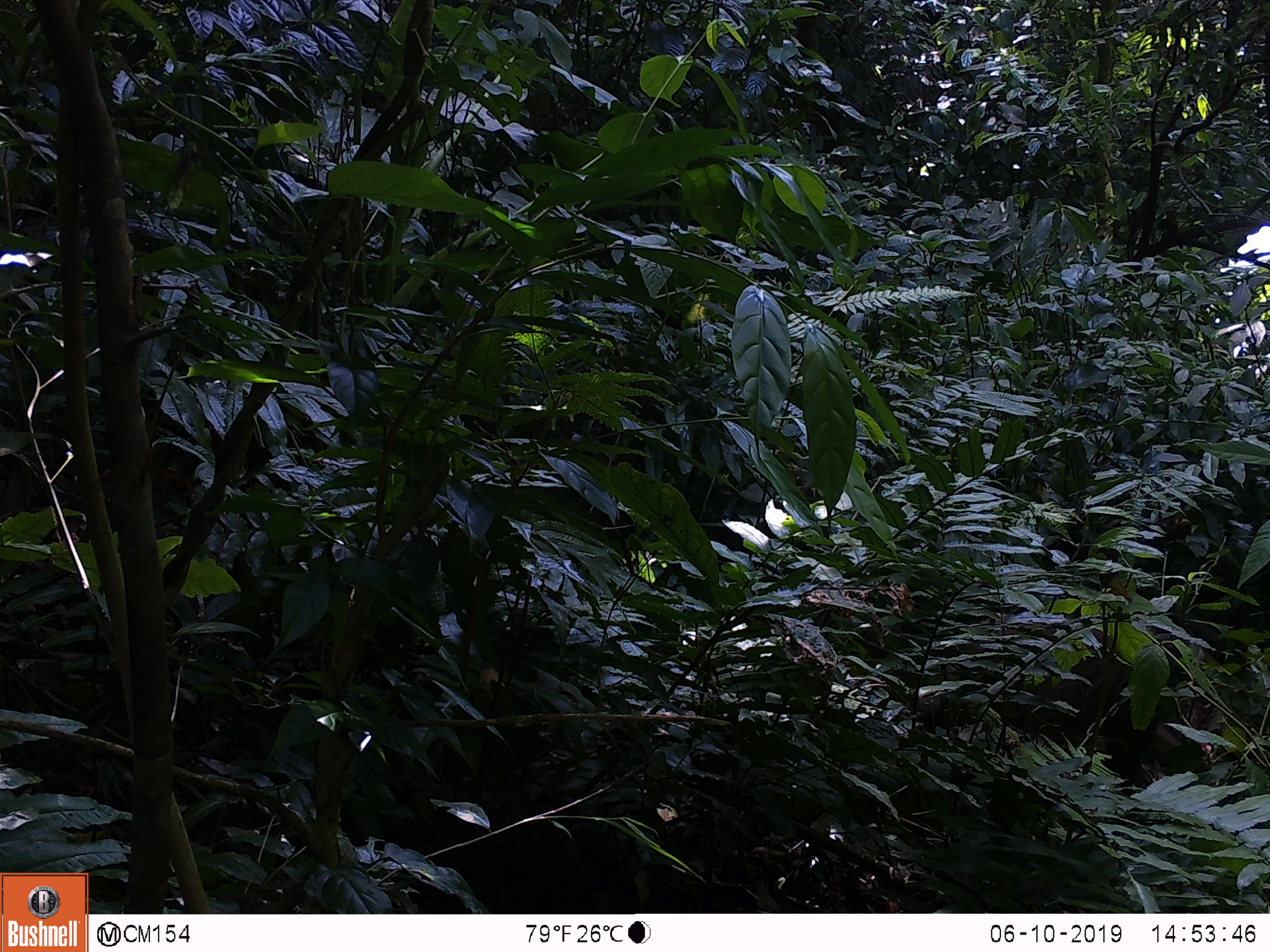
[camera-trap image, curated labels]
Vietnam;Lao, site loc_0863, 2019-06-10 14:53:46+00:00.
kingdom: Animalia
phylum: Chordata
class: Mammalia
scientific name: Mammalia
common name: mammal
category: unidentified mammal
Unidentified mammal (mammal) (Mammalia). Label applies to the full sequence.